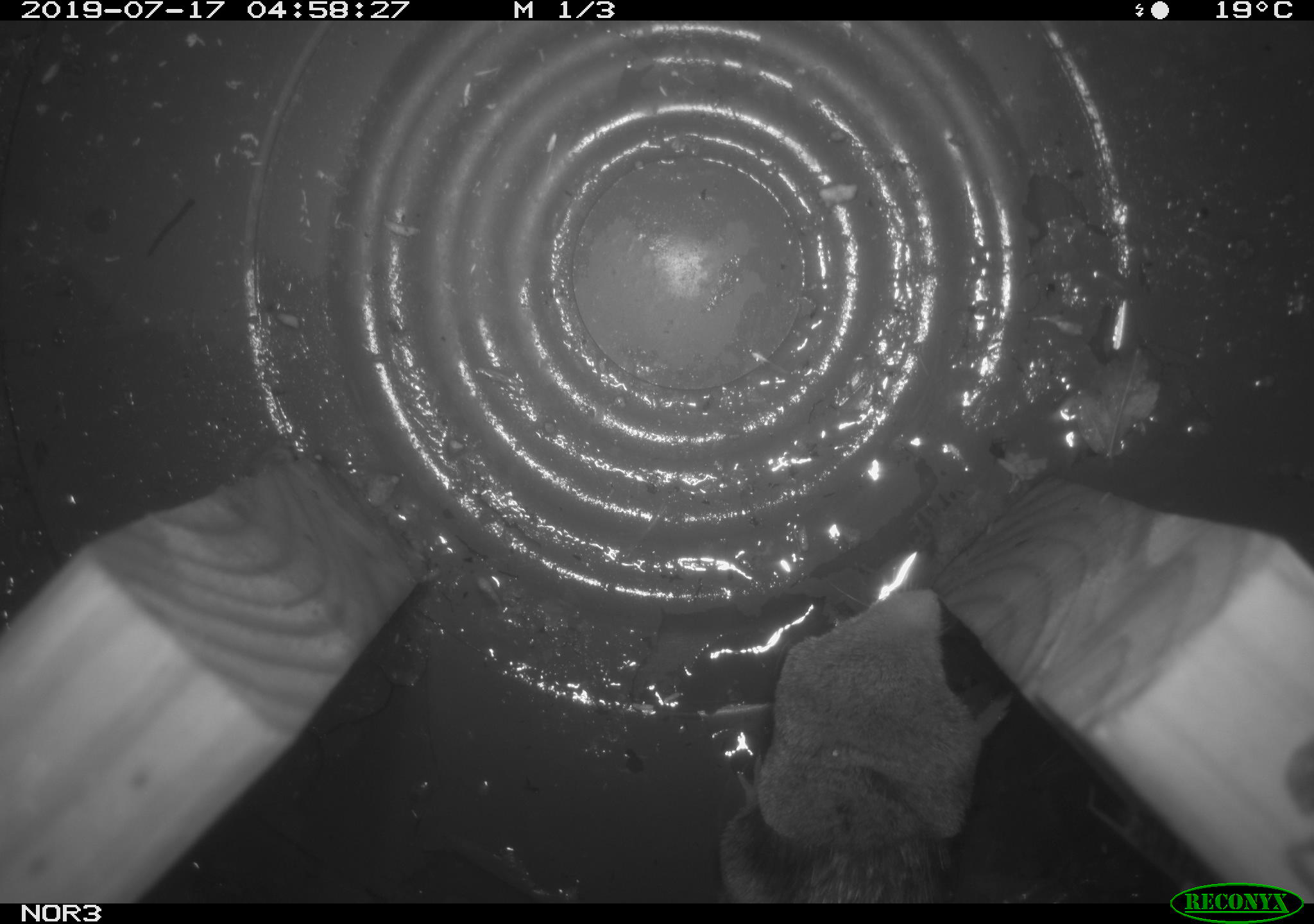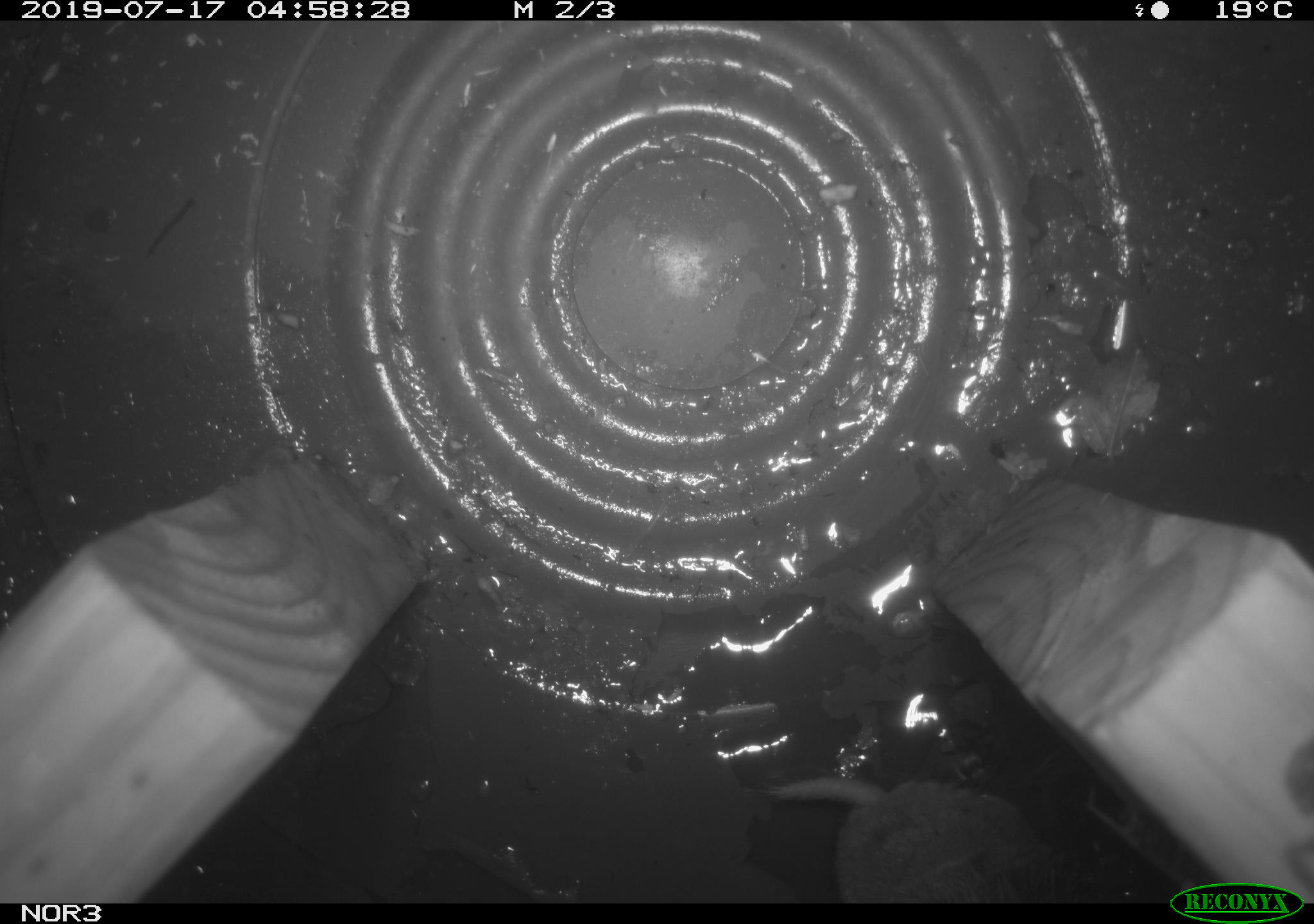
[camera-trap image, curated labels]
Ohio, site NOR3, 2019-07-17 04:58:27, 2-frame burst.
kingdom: Animalia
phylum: Chordata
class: Mammalia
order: Eulipotyphla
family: Soricidae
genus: Blarina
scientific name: Blarina brevicauda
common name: northern short-tailed shrew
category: n. short-tailed shrew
N. short-tailed shrew (northern short-tailed shrew) (Blarina brevicauda).